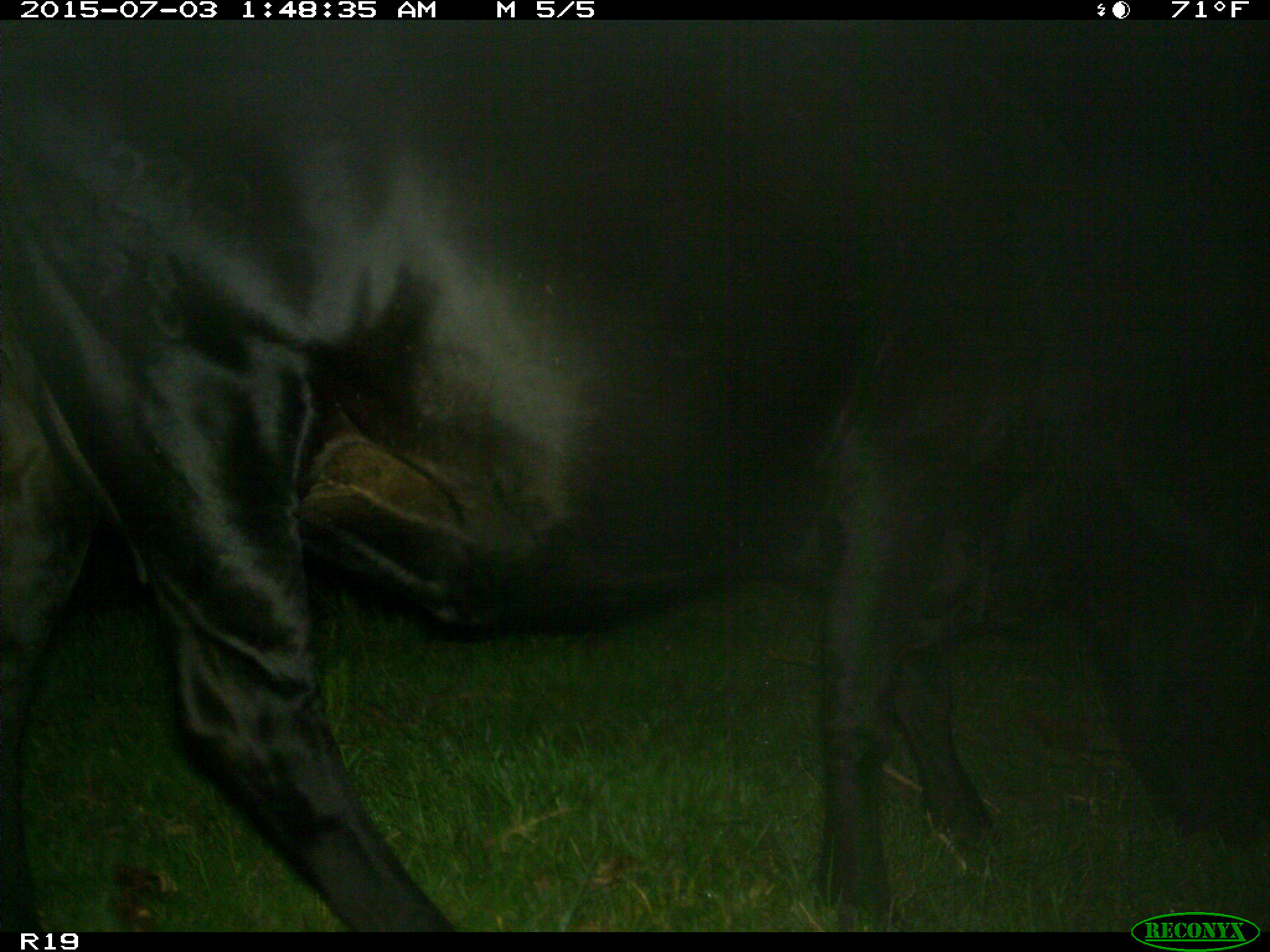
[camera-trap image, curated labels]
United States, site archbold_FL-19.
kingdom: Animalia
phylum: Chordata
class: Mammalia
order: Artiodactyla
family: Bovidae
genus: Bos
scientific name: Bos taurus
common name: domestic cow